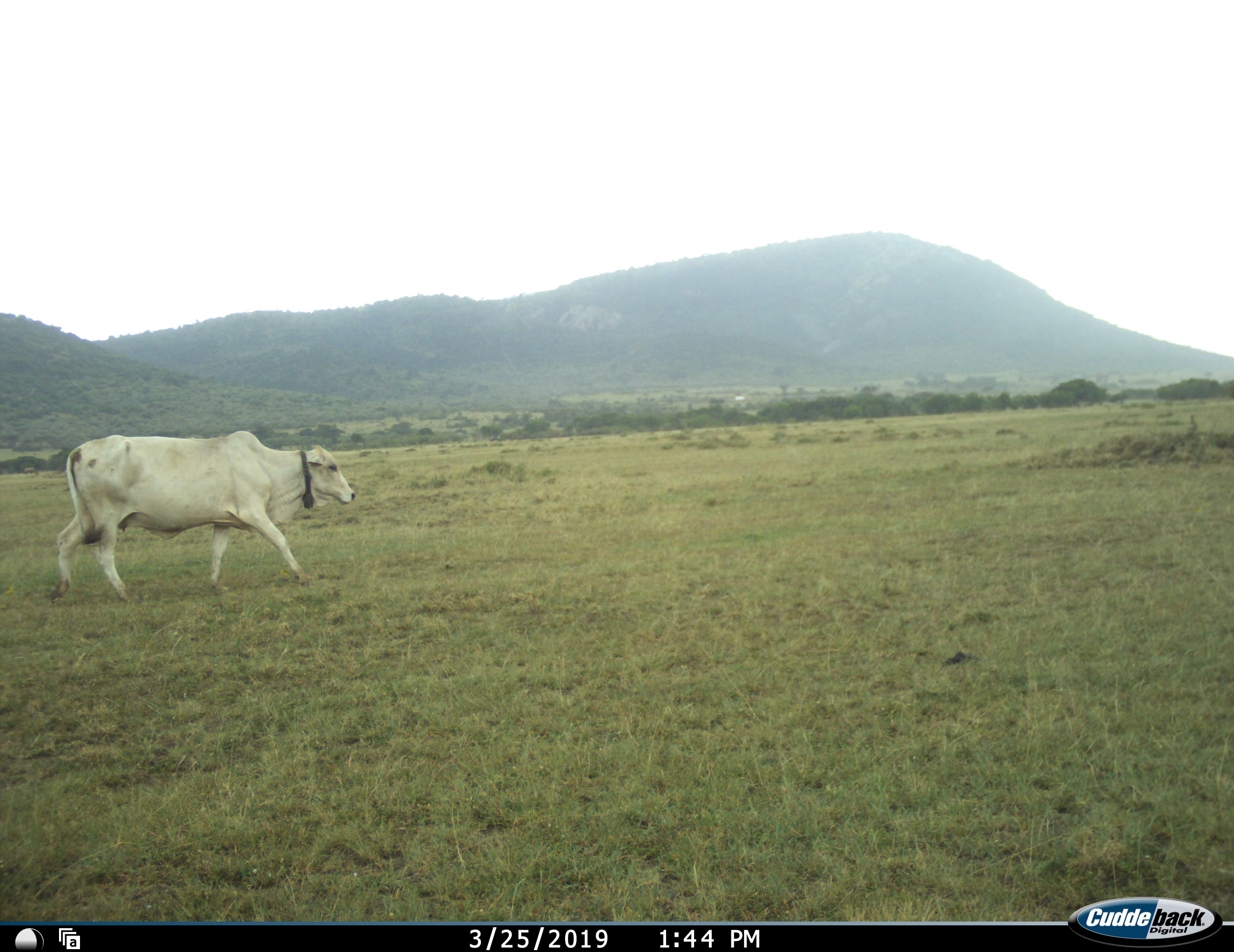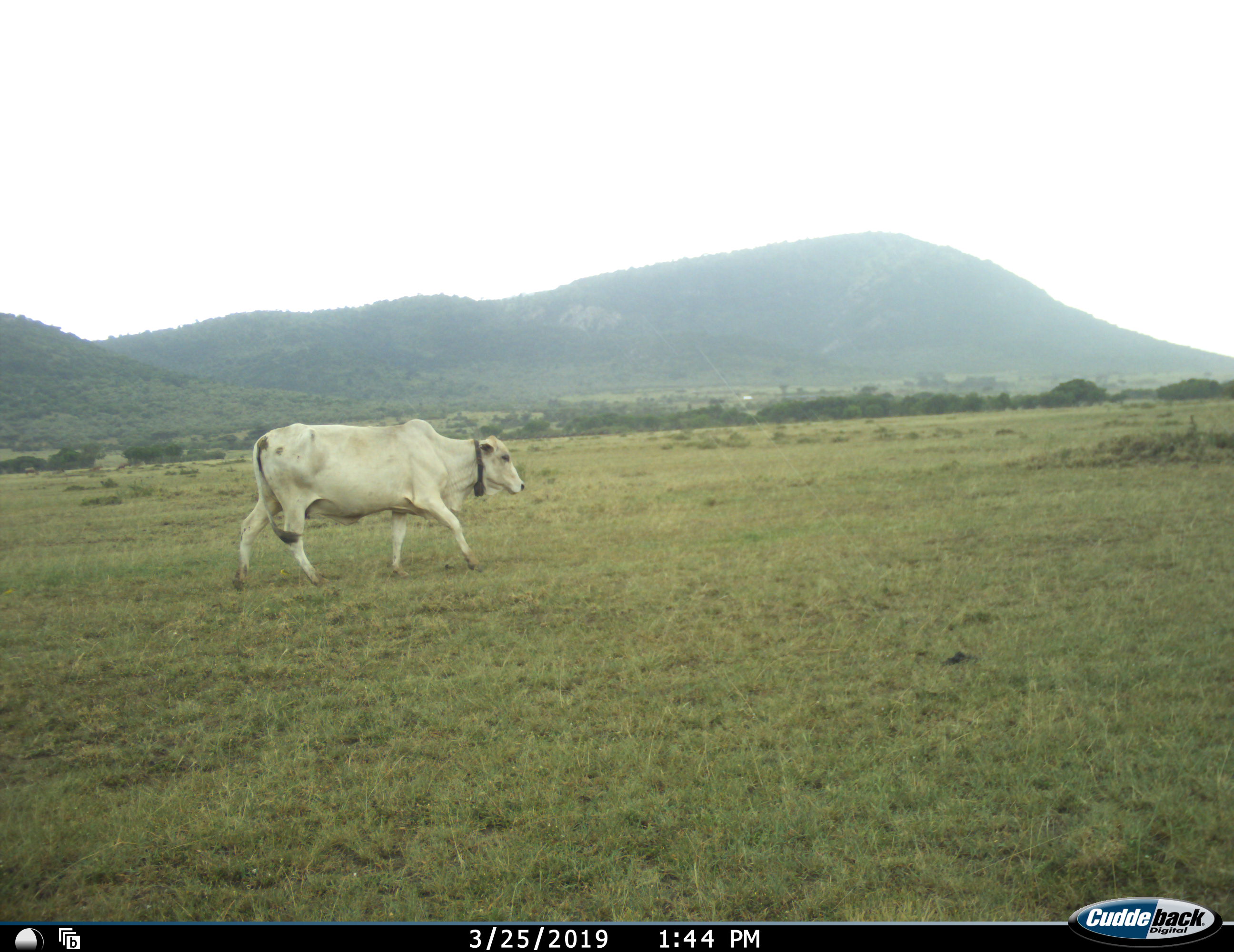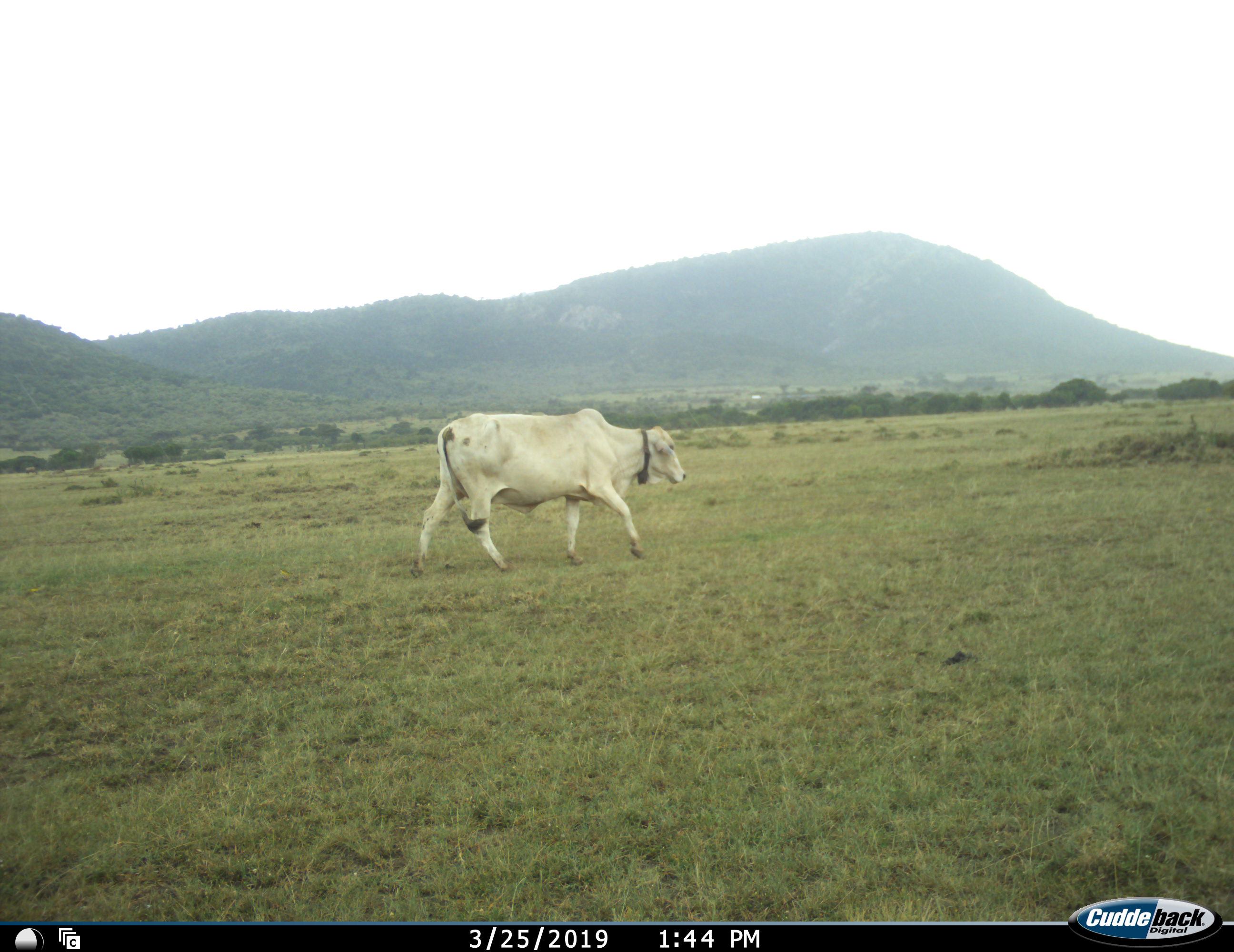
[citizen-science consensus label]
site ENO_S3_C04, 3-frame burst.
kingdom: Animalia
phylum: Chordata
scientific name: Vertebrata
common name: domestic animal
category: domesticanimal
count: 1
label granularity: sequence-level